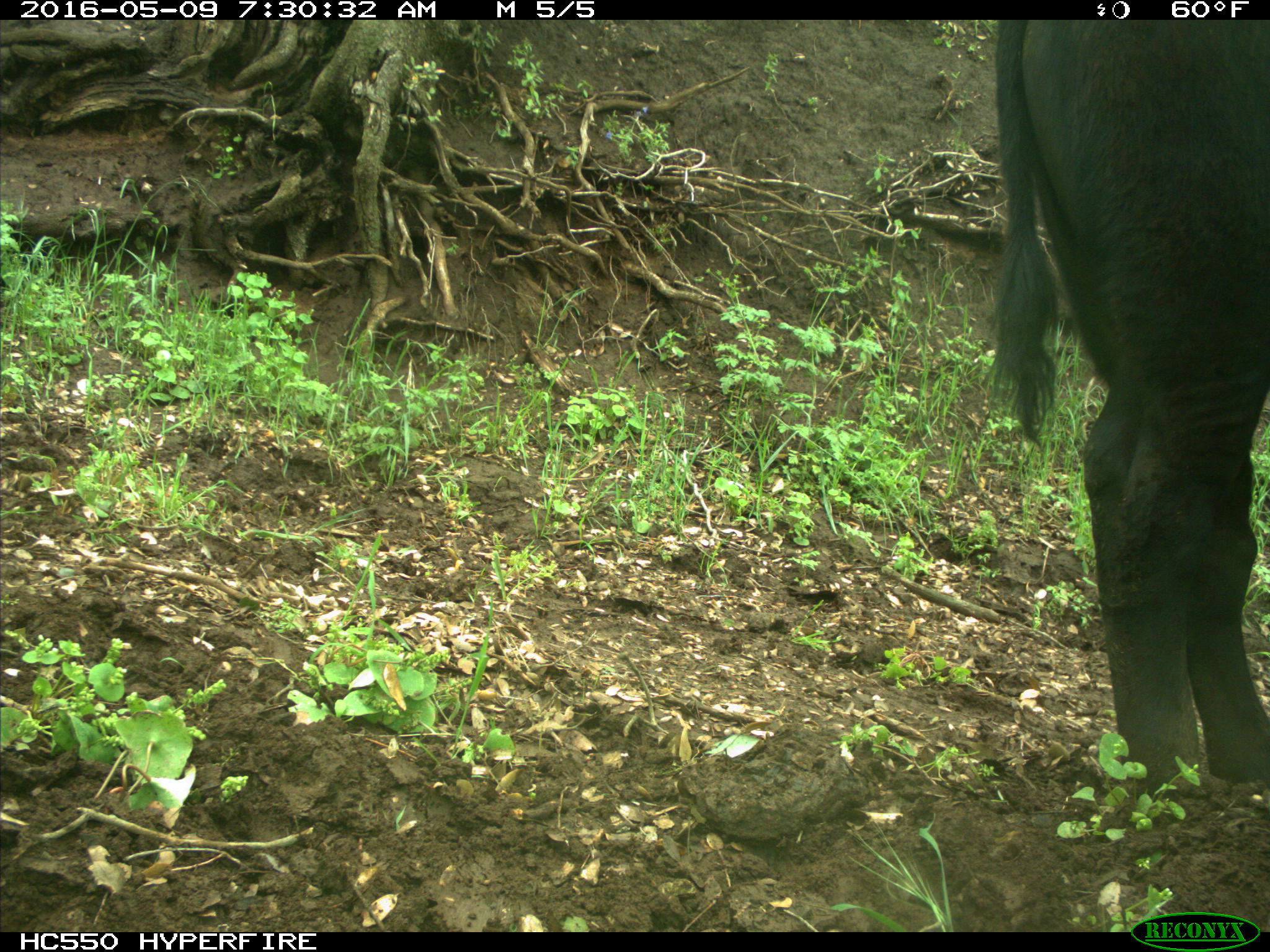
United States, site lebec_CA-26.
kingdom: Animalia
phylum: Chordata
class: Mammalia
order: Artiodactyla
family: Bovidae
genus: Bos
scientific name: Bos taurus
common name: domestic cow